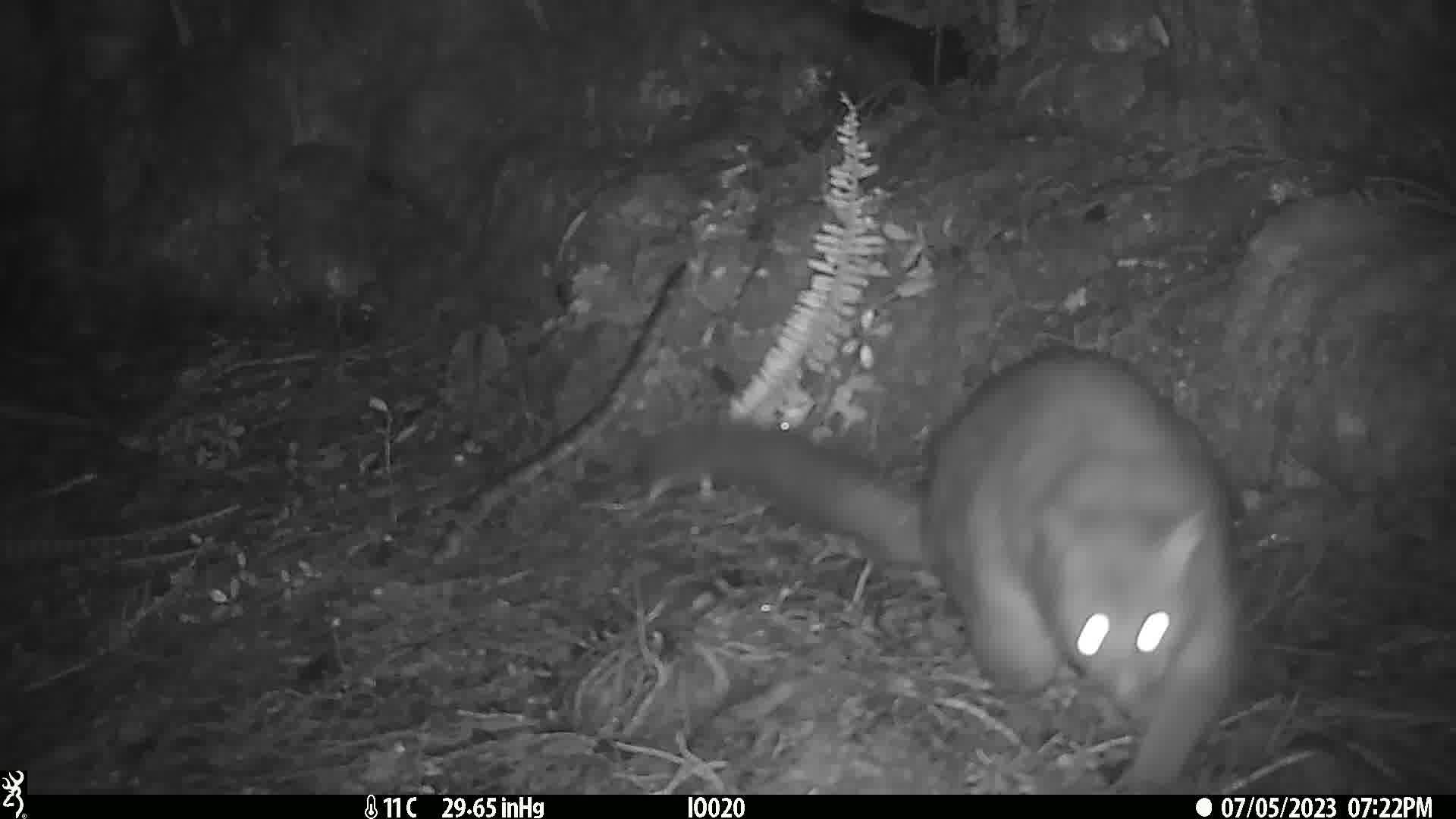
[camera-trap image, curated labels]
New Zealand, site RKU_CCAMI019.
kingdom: Animalia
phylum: Chordata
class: Mammalia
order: Diprotodontia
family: Phalangeridae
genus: Trichosurus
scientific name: Trichosurus vulpecula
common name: common brushtail possum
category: possum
Possum (common brushtail possum) (Trichosurus vulpecula).